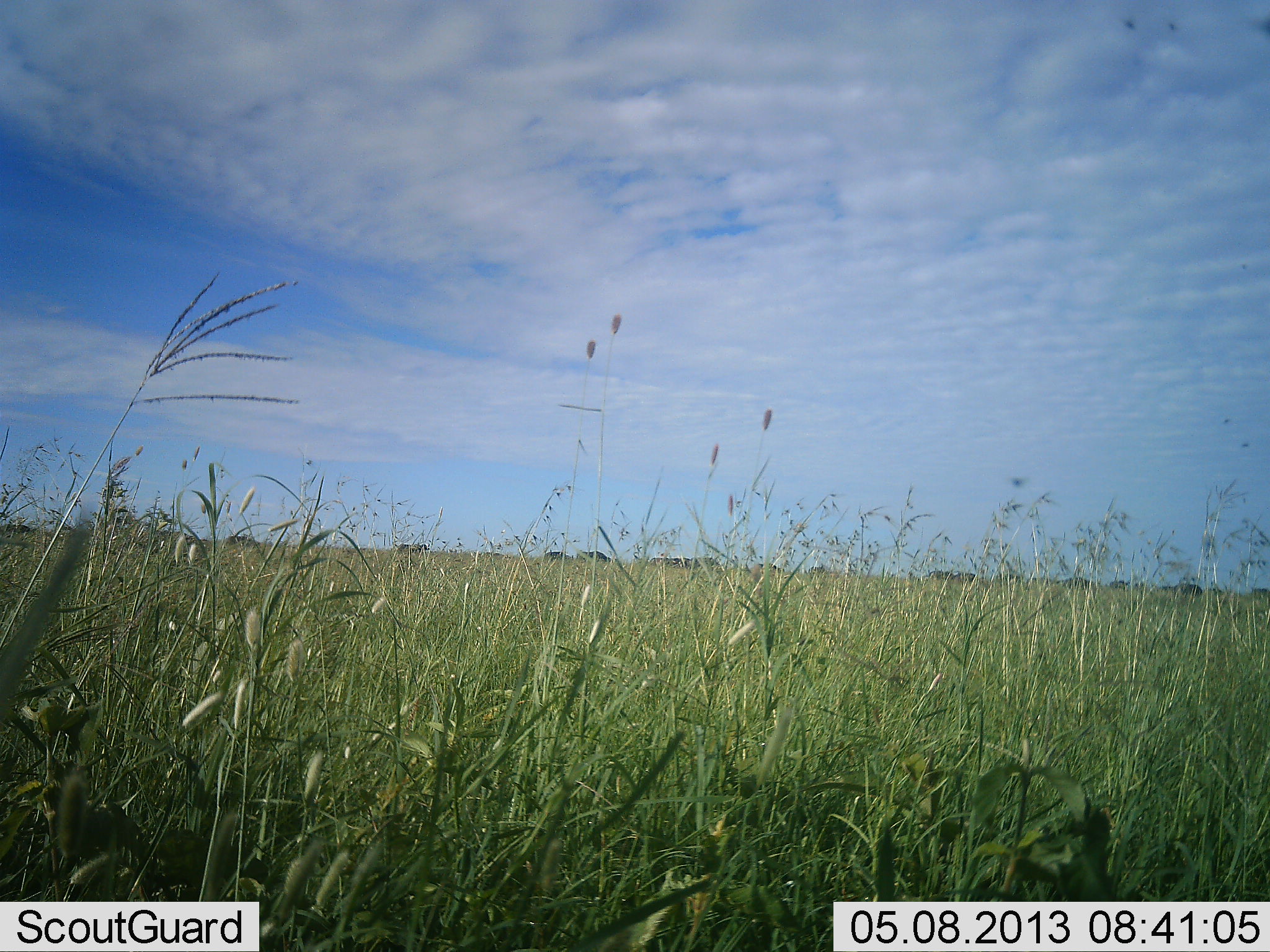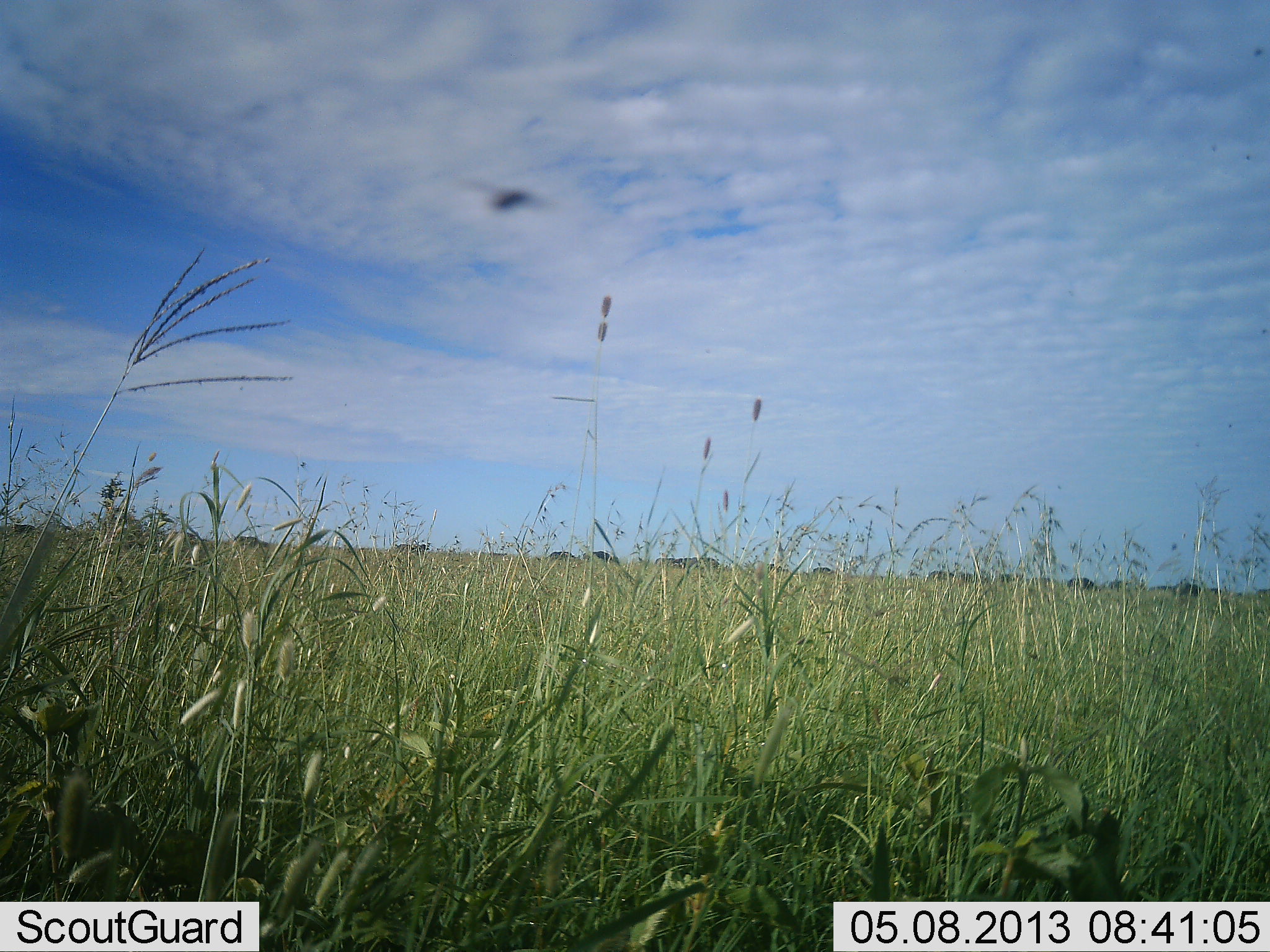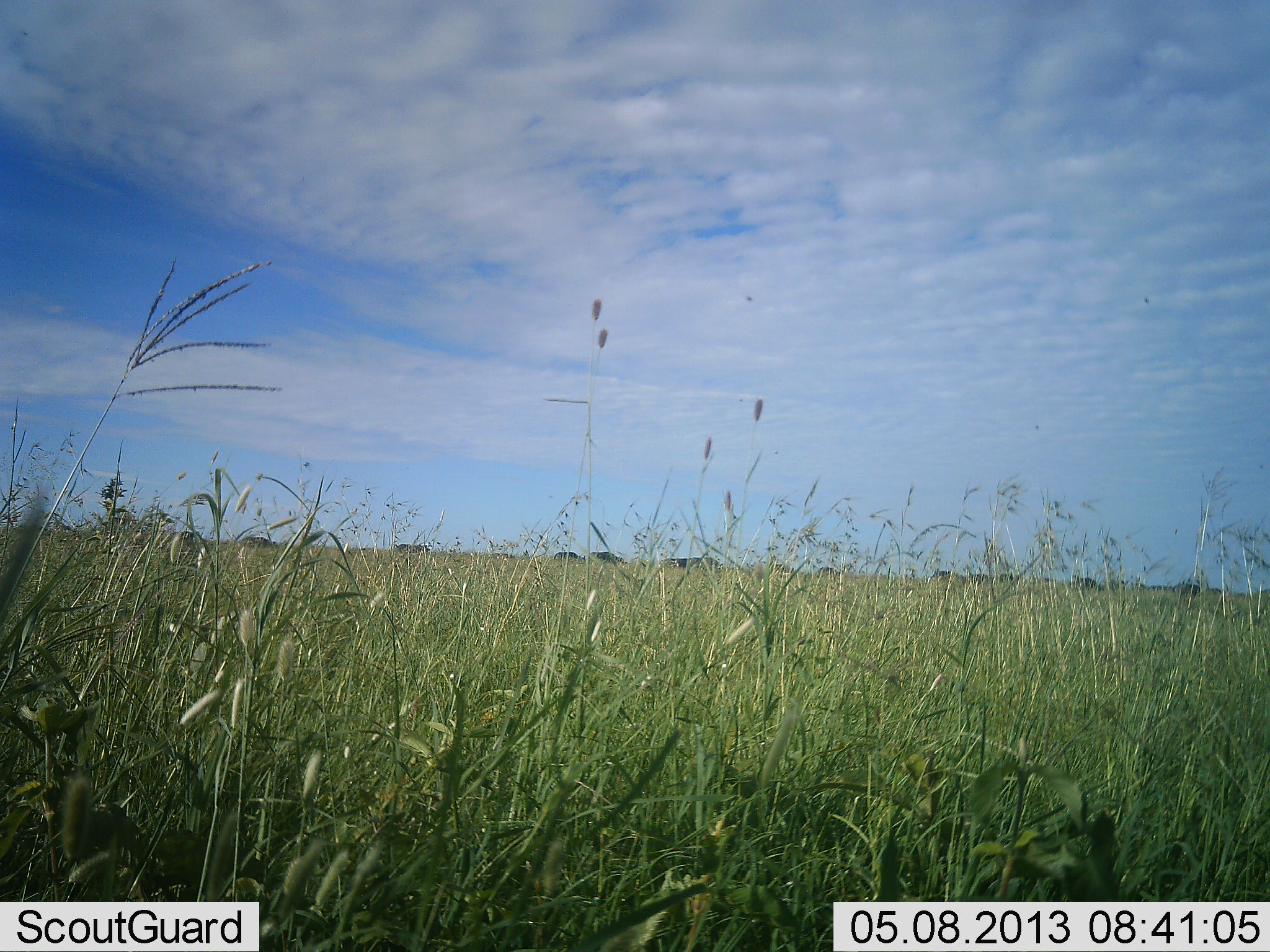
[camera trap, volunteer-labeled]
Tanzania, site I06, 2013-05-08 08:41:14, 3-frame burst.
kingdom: Animalia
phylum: Chordata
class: Aves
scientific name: Aves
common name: bird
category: otherbird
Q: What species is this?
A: Otherbird (bird) (Aves).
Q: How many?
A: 1.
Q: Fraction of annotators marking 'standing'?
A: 0%.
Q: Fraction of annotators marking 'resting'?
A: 0%.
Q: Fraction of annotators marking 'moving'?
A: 100%.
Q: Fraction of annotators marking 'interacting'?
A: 0%.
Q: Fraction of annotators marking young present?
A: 0%.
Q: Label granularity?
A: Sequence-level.